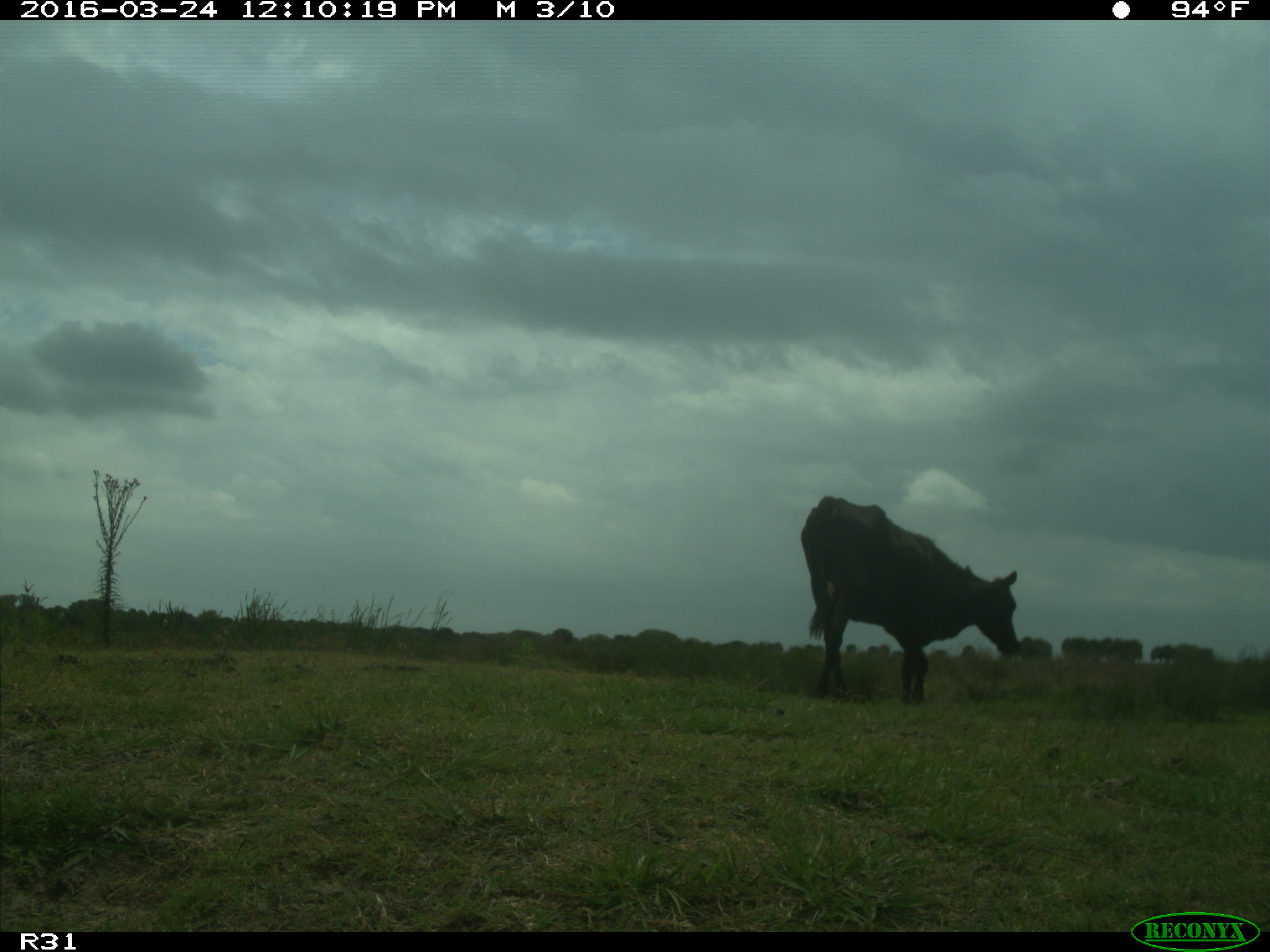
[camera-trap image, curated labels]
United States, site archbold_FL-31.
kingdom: Animalia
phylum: Chordata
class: Mammalia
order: Artiodactyla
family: Bovidae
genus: Bos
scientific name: Bos taurus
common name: domestic cow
Bos taurus (domestic cow).